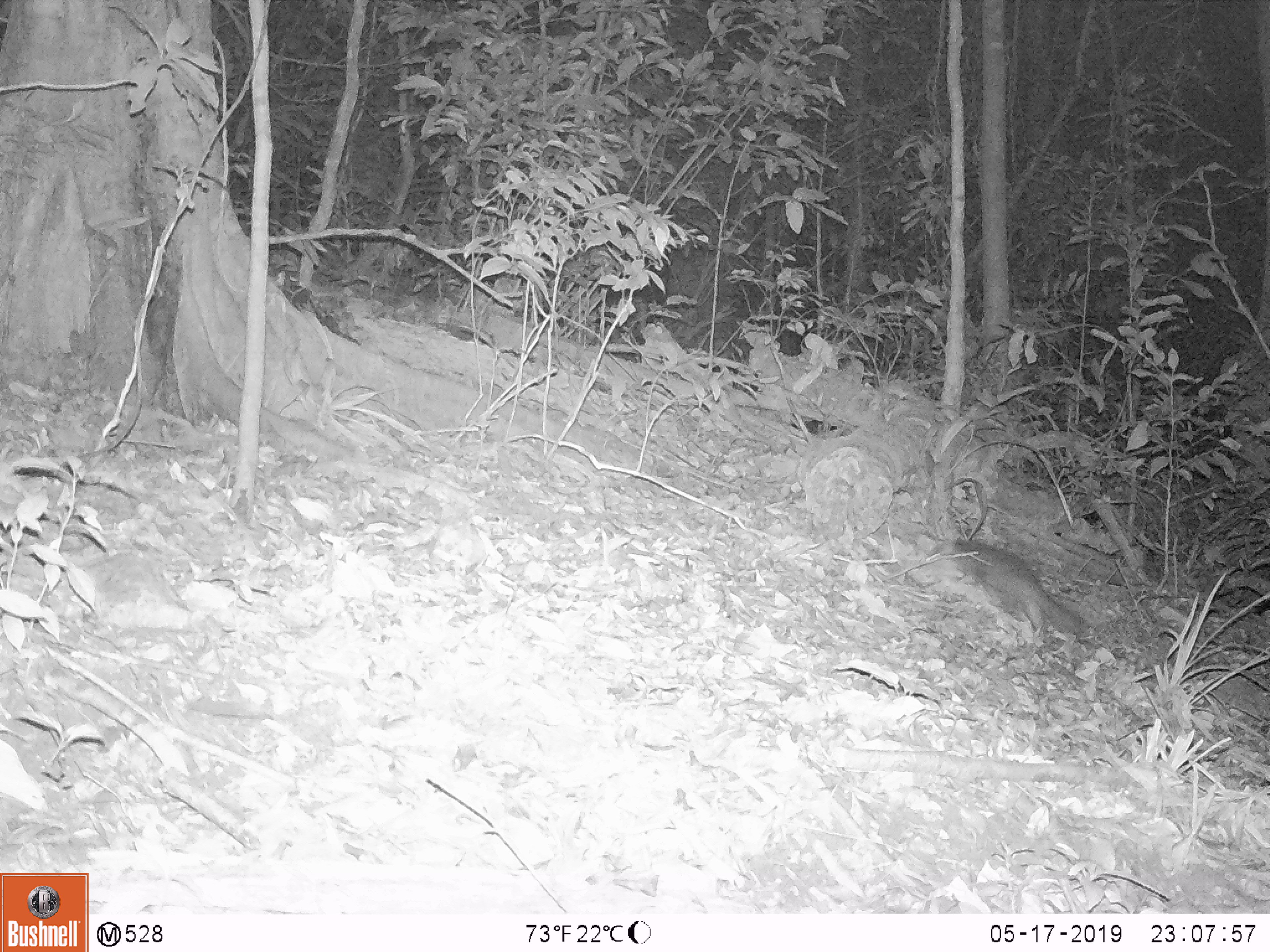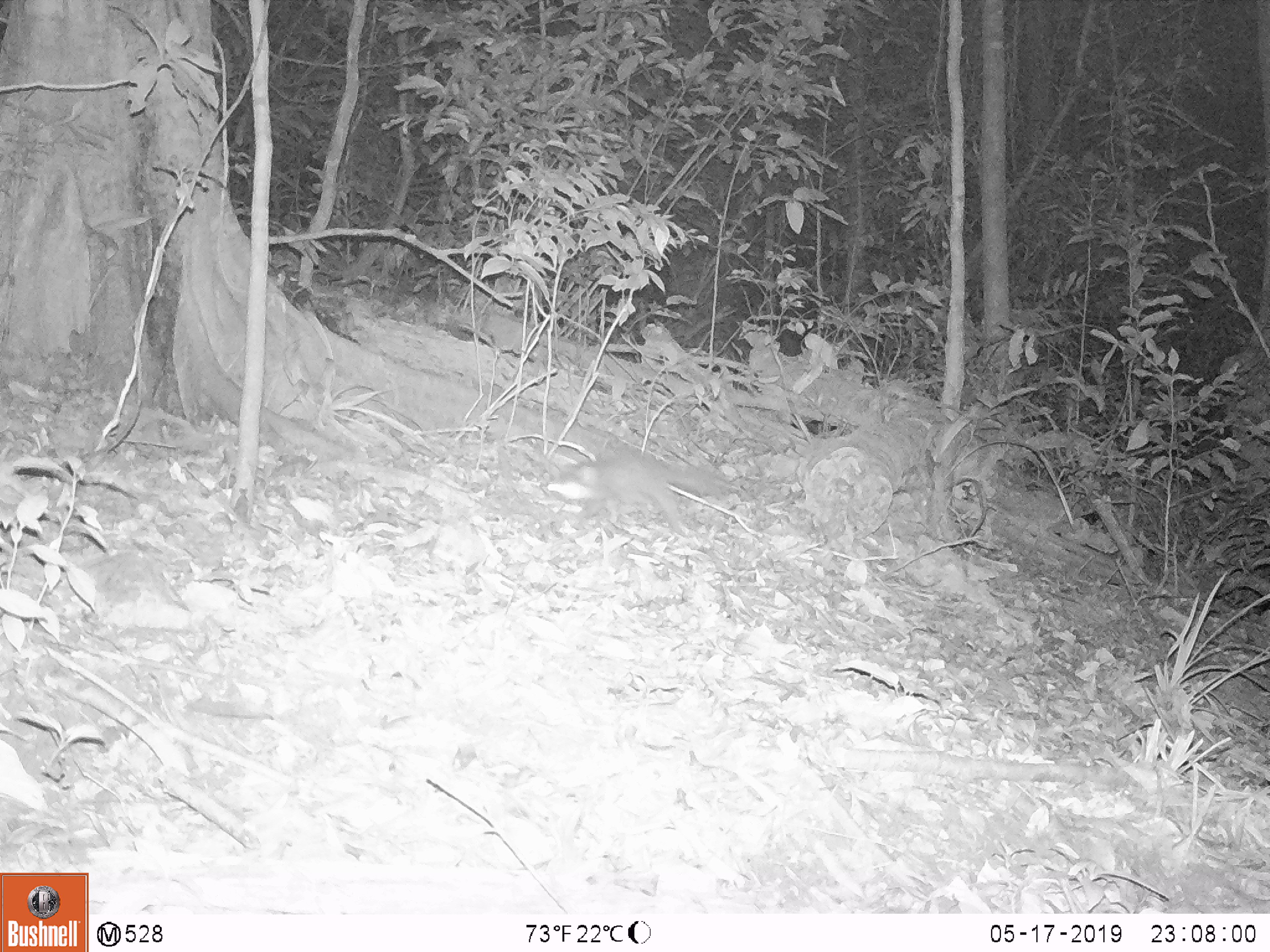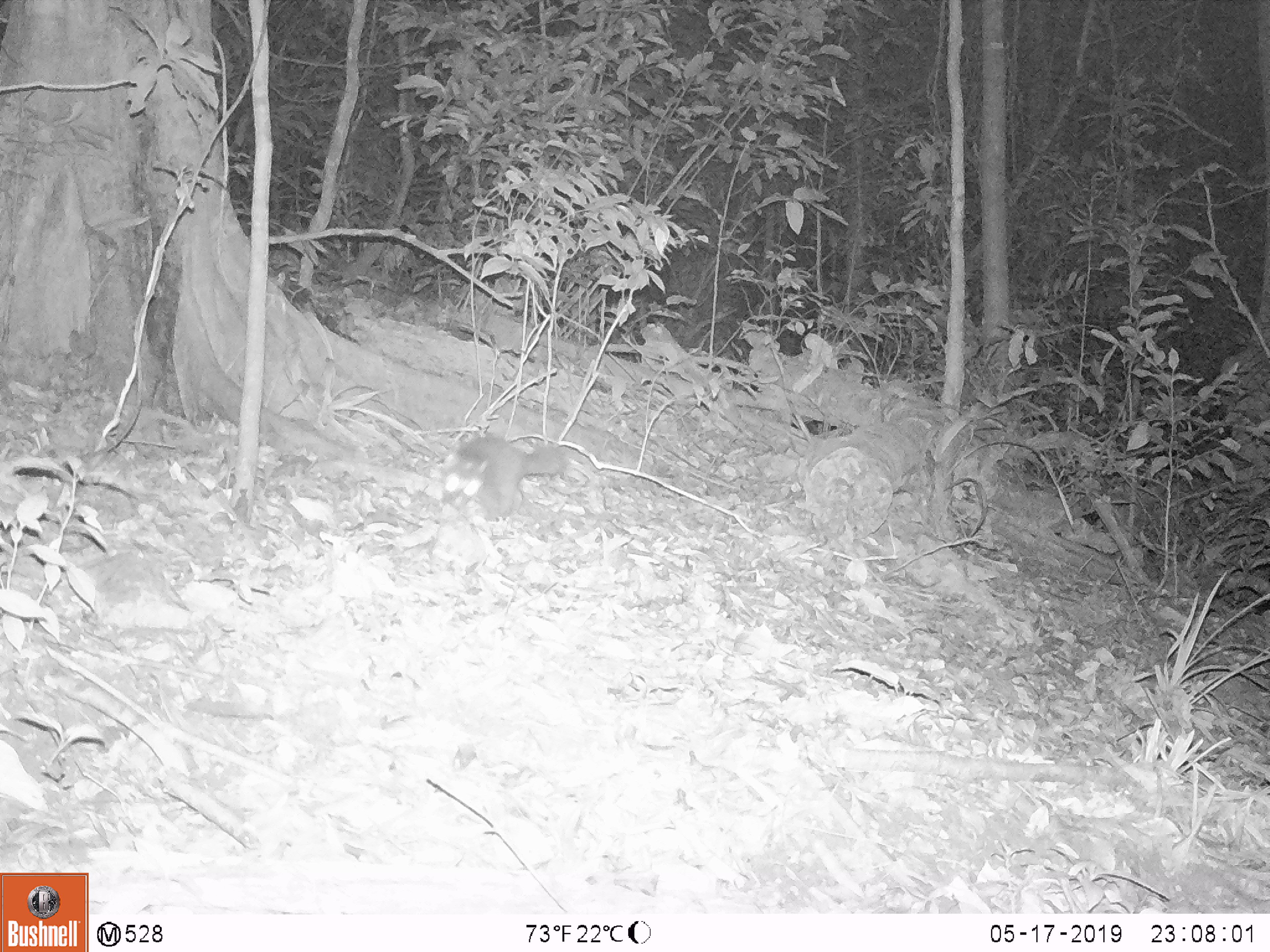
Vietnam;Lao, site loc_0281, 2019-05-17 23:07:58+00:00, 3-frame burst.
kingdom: Animalia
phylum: Chordata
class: Mammalia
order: Carnivora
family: Mustelidae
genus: Melogale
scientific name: Melogale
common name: ferret badger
Ferret badger (Melogale). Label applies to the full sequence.